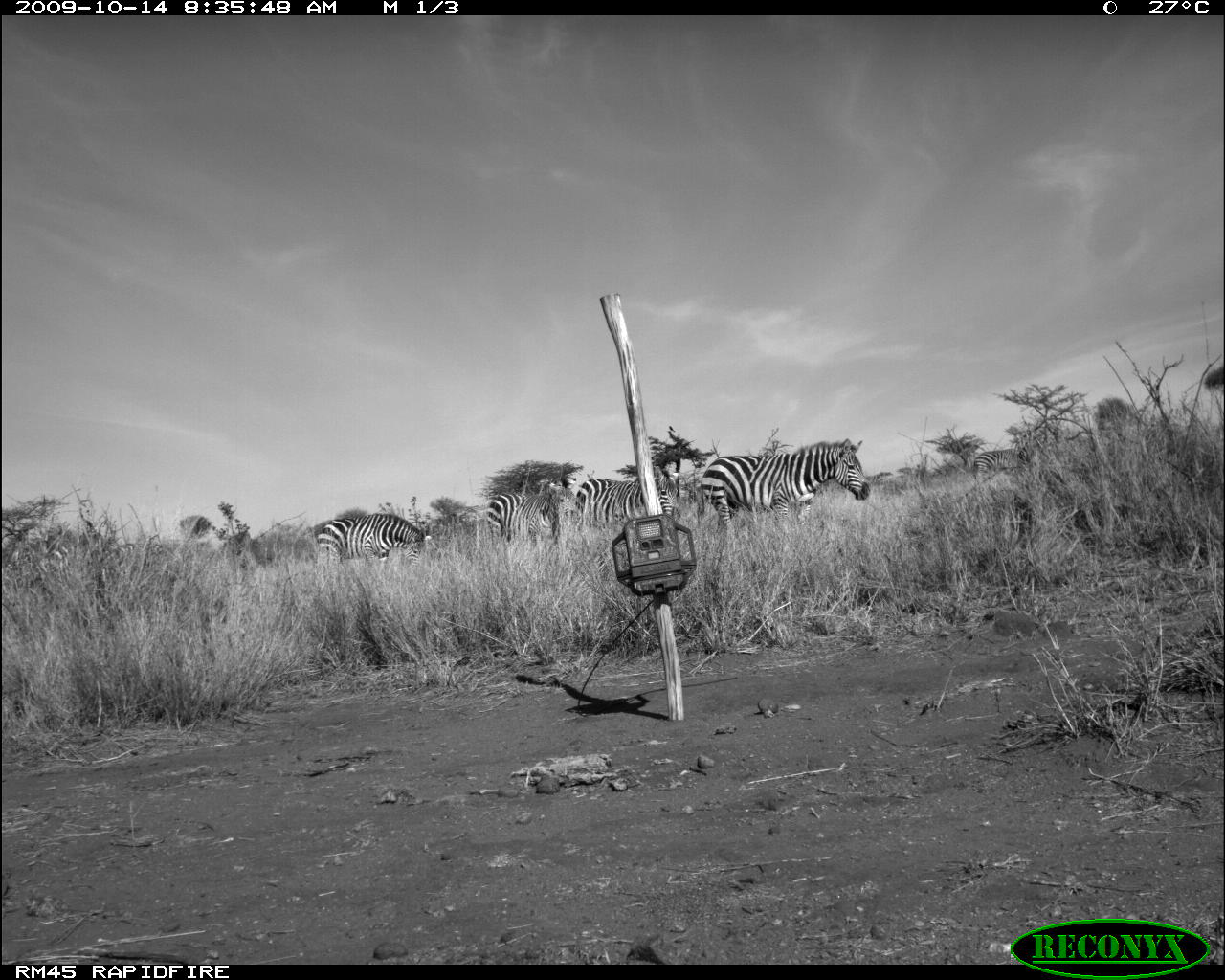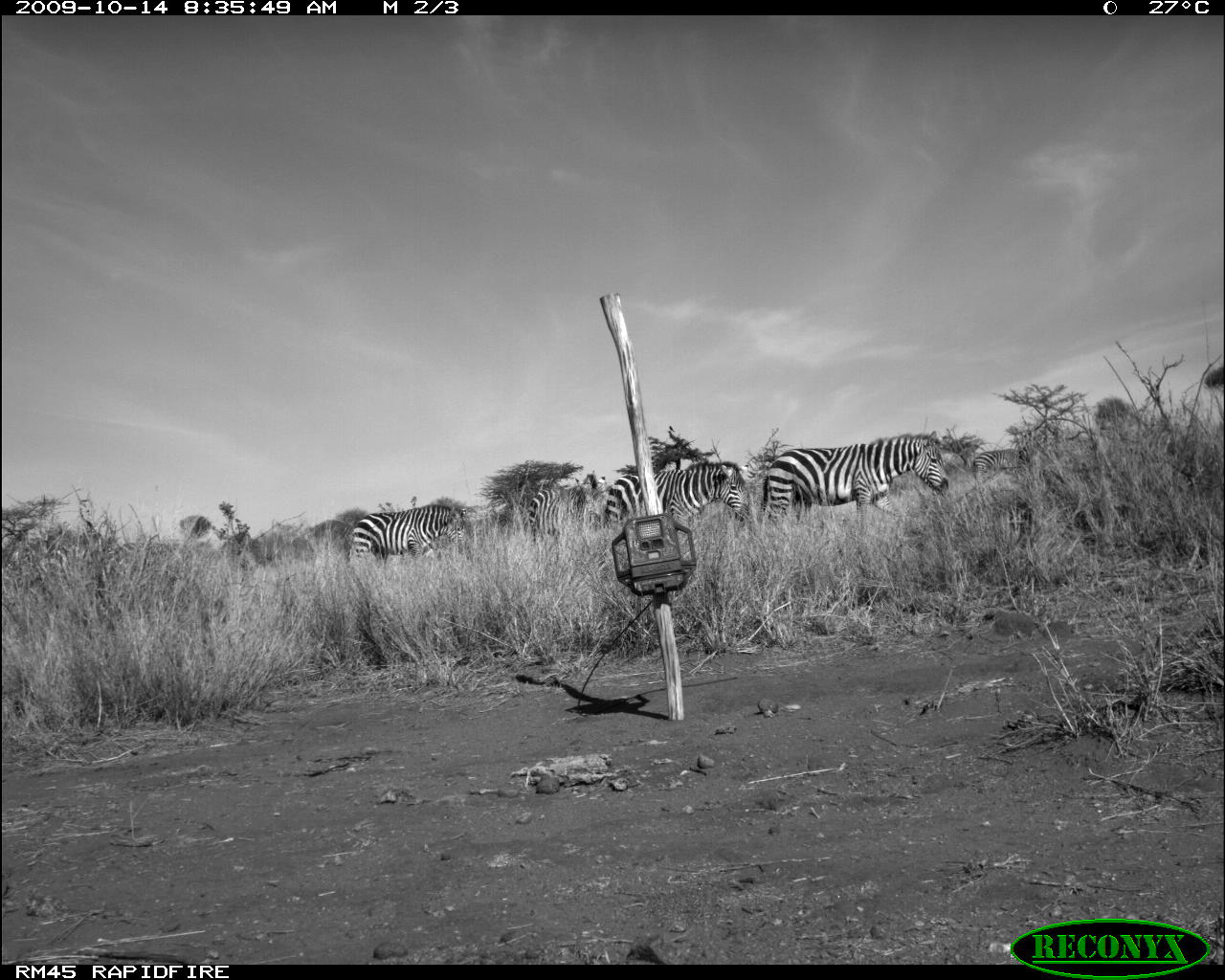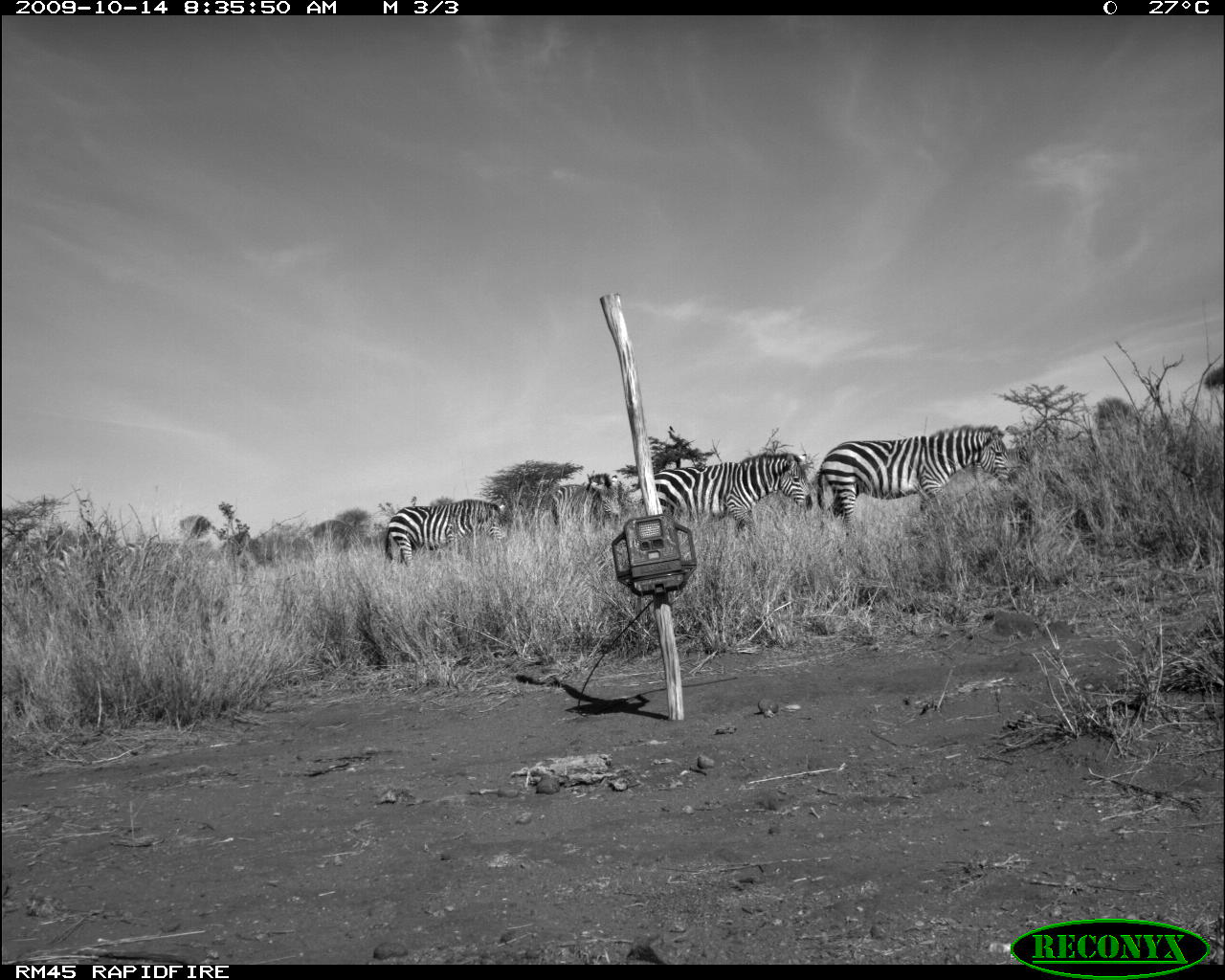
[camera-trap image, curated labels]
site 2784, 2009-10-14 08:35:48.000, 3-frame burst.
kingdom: Animalia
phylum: Chordata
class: Mammalia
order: Perissodactyla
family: Equidae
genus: Equus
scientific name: Equus quagga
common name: plains zebra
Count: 6.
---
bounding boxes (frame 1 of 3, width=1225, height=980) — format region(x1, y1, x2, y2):
equus quagga: region(698, 438, 871, 530); region(487, 477, 581, 543); region(576, 471, 681, 529); region(317, 513, 425, 568); region(973, 448, 1030, 473)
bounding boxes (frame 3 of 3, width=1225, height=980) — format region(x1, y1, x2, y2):
equus quagga: region(817, 426, 1018, 532); region(655, 453, 813, 535); region(385, 498, 508, 566); region(552, 478, 621, 526)